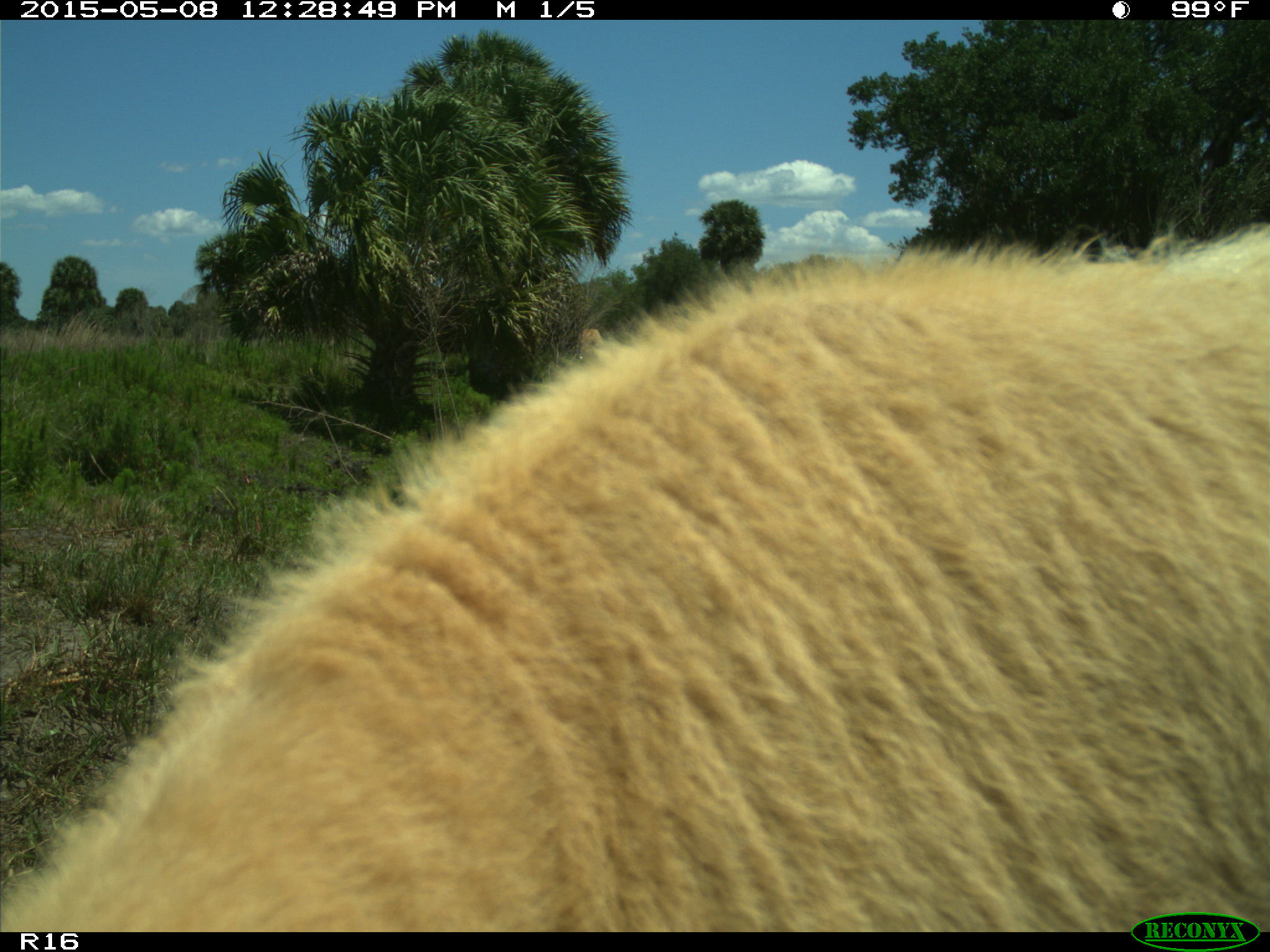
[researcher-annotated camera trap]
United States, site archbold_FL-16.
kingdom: Animalia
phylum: Chordata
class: Mammalia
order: Artiodactyla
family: Bovidae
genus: Bos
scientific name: Bos taurus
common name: domestic cow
Bos taurus (domestic cow).